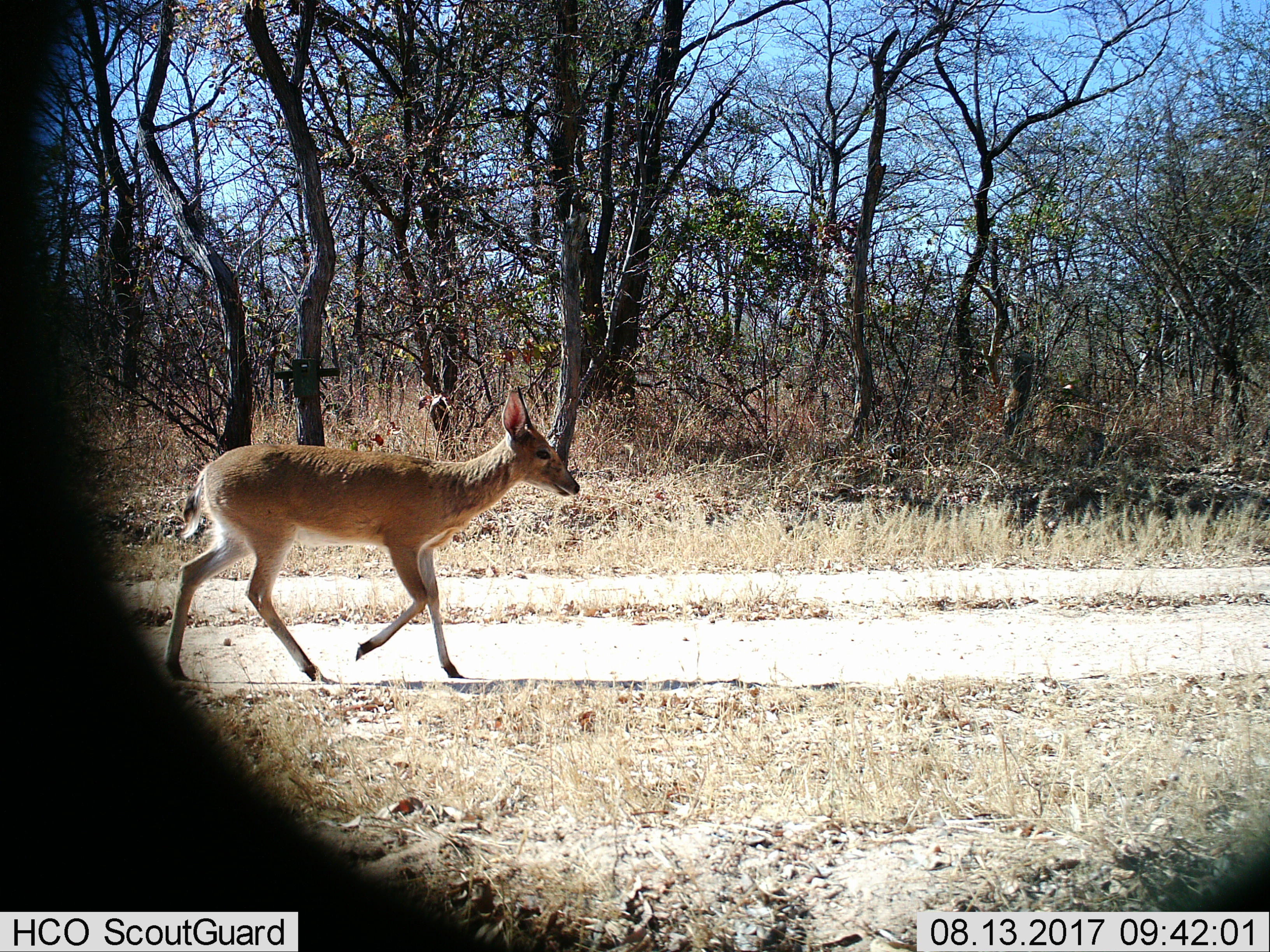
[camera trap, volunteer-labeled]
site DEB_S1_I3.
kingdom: Animalia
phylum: Chordata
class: Mammalia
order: Artiodactyla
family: Bovidae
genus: Sylvicapra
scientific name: Sylvicapra grimmia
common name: common duiker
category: duikercommongrey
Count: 1.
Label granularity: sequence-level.